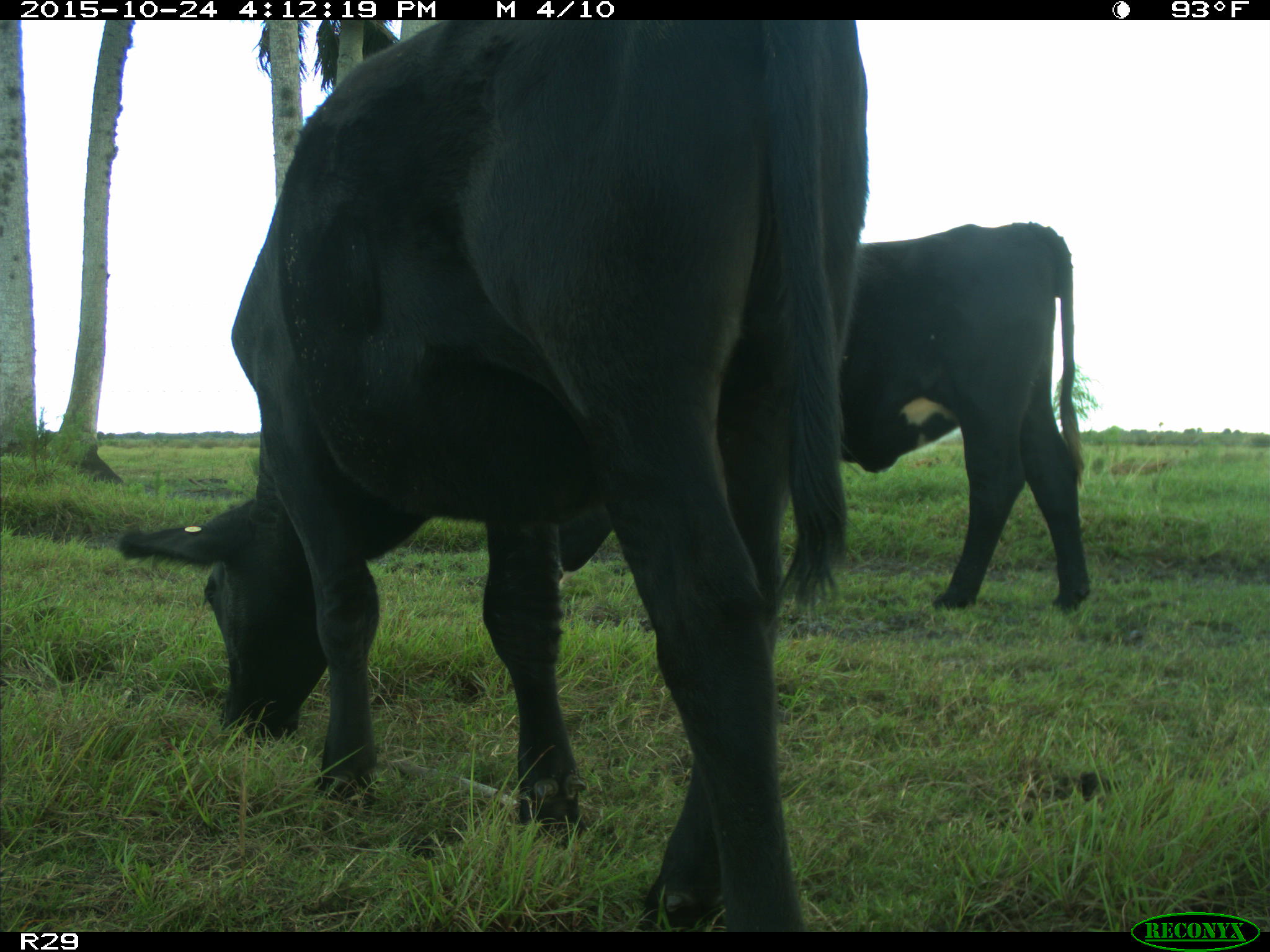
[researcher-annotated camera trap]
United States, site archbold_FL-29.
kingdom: Animalia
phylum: Chordata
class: Mammalia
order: Artiodactyla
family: Bovidae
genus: Bos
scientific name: Bos taurus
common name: domestic cow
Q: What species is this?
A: Bos taurus (domestic cow).